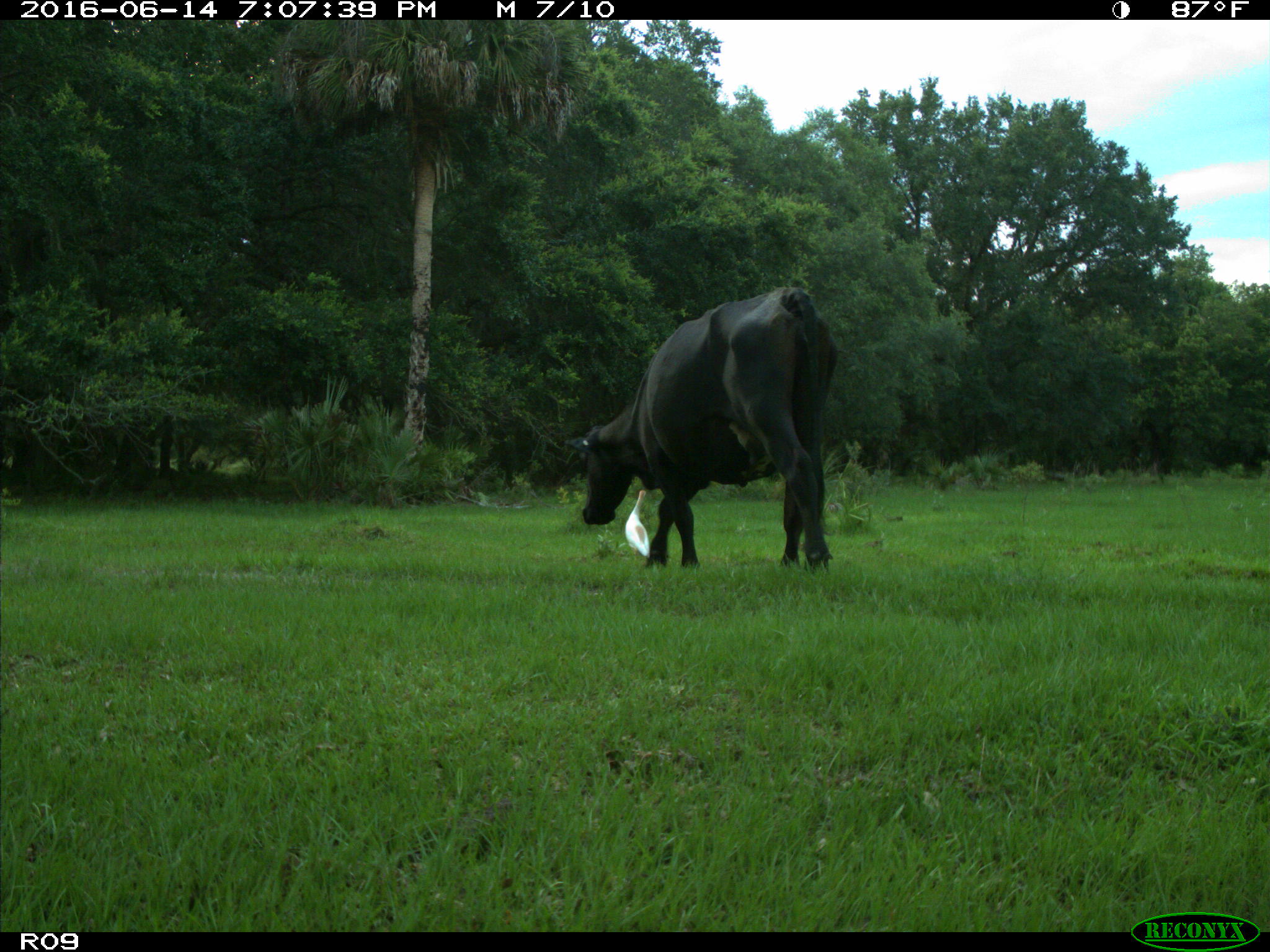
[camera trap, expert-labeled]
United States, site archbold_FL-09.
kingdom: Animalia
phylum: Chordata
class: Mammalia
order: Artiodactyla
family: Bovidae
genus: Bos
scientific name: Bos taurus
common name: domestic cow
Bos taurus (domestic cow).